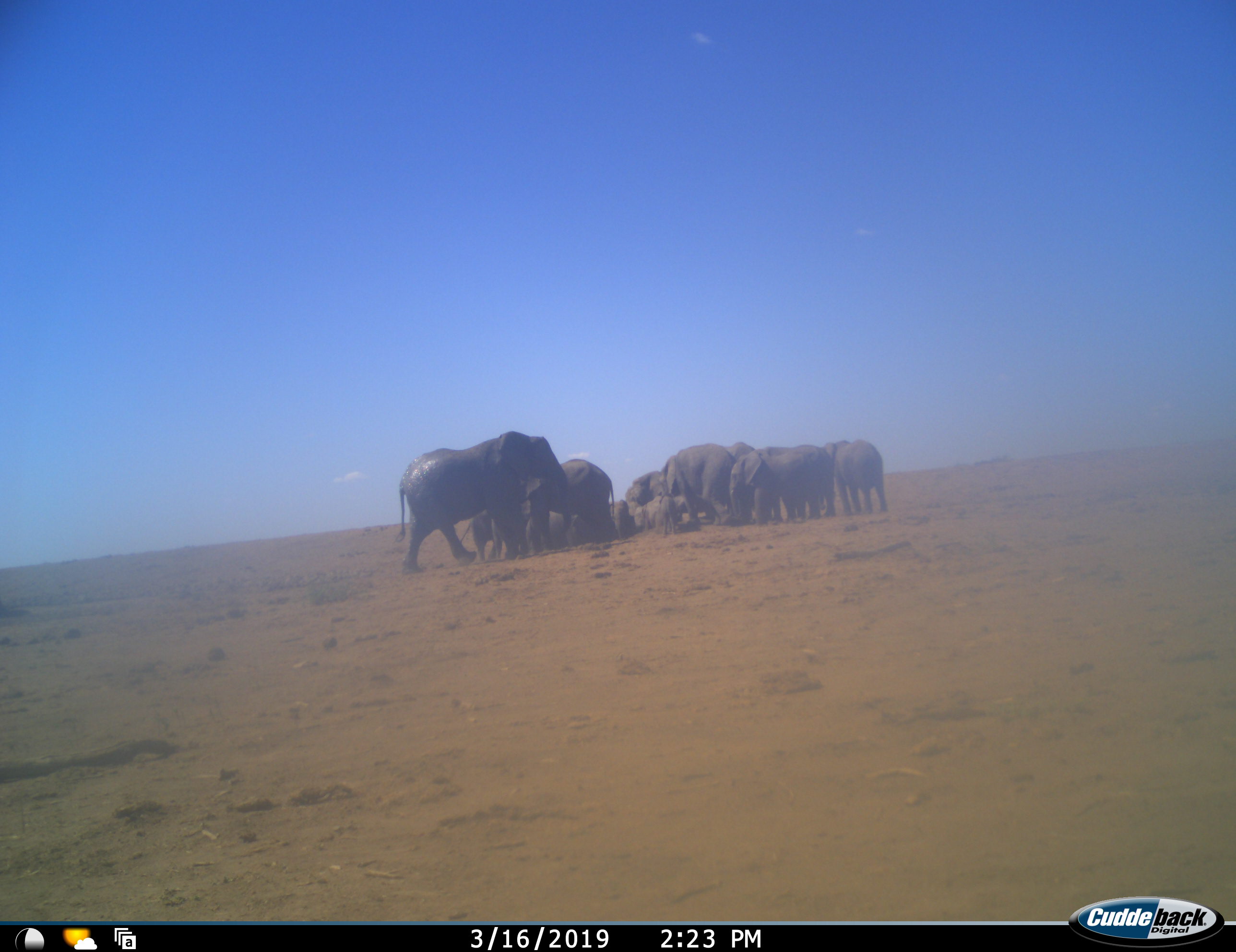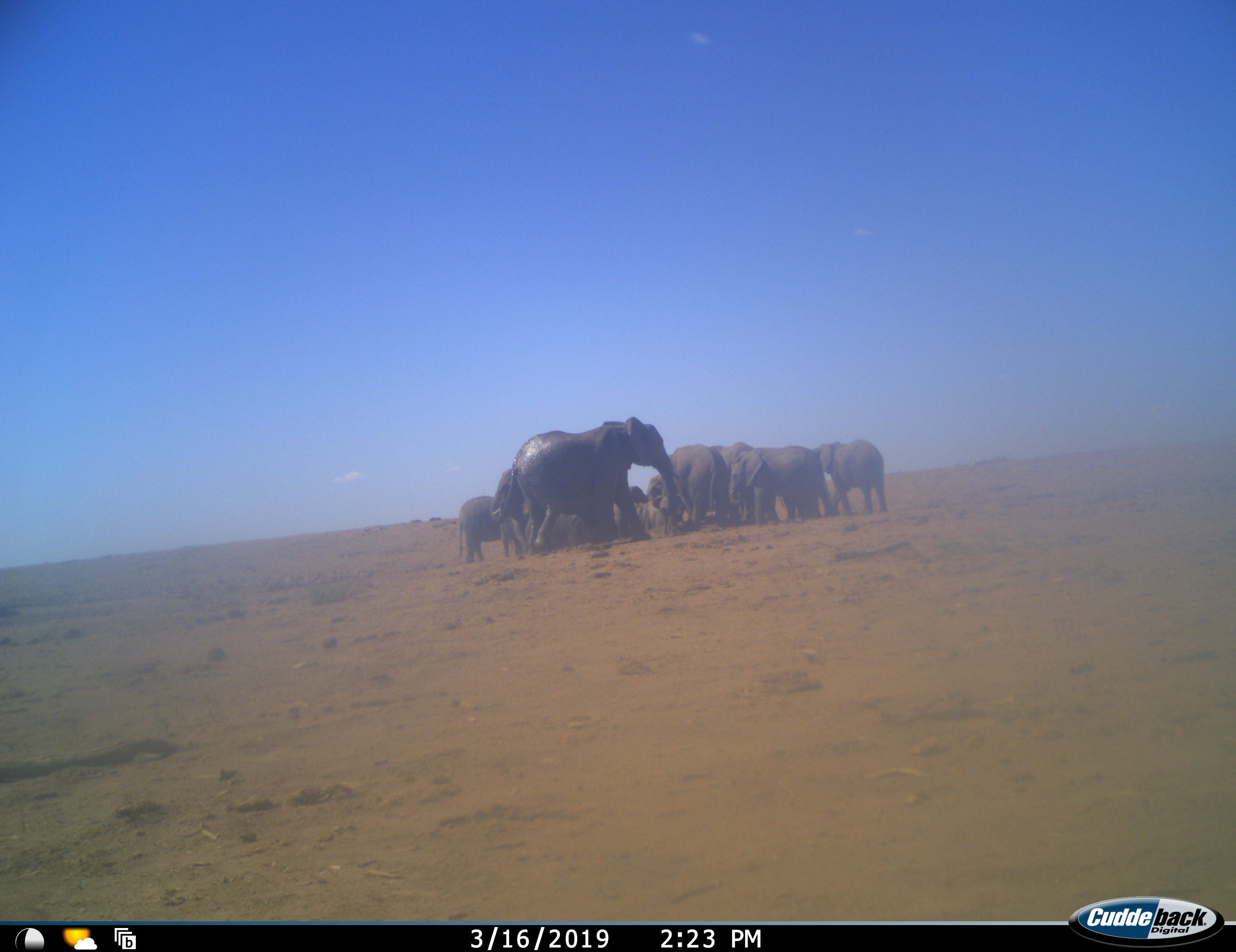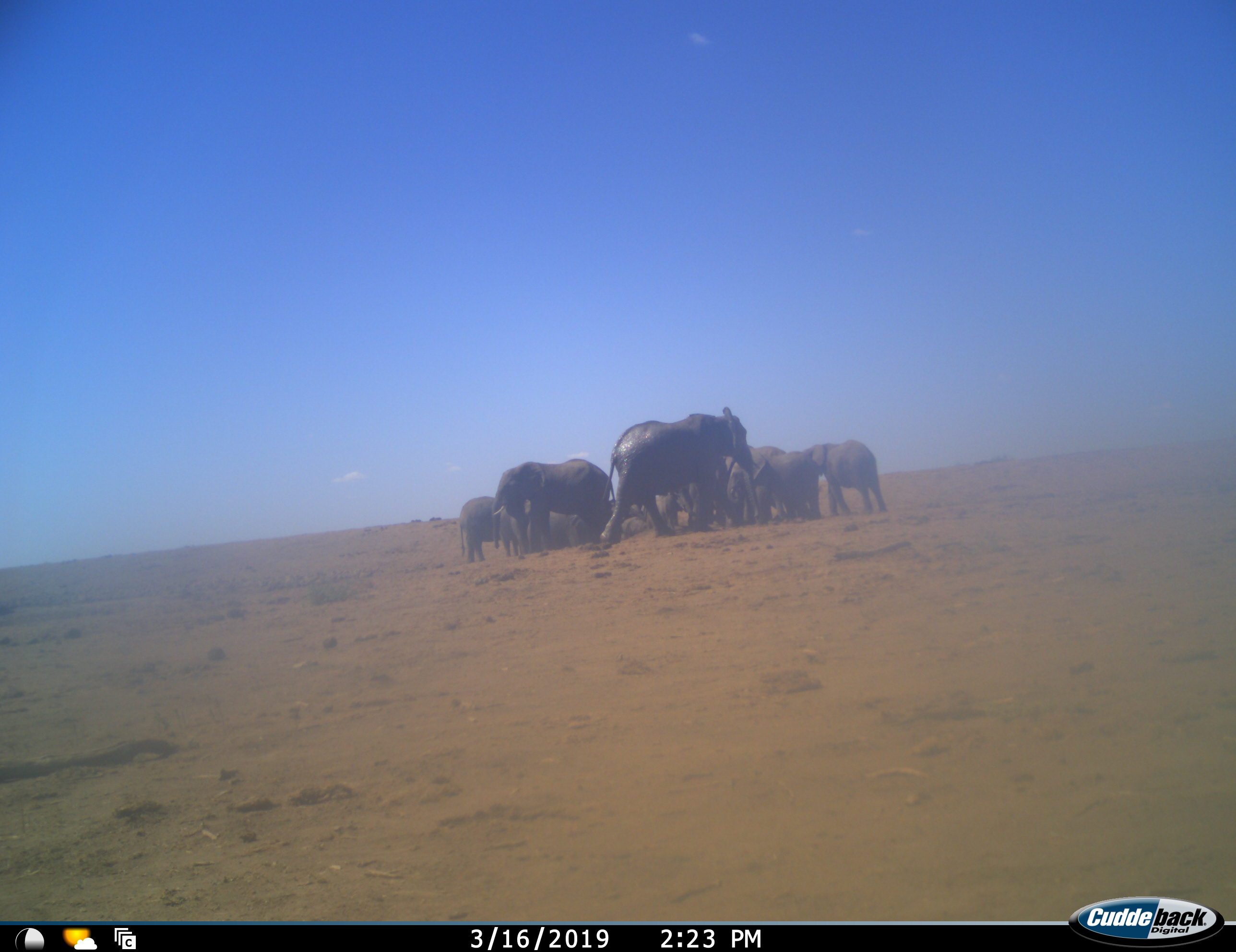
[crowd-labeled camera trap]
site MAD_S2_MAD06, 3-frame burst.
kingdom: Animalia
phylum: Chordata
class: Mammalia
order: Proboscidea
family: Elephantidae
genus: Loxodonta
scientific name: Loxodonta africana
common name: african bush elephant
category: elephant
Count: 11-50.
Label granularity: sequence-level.